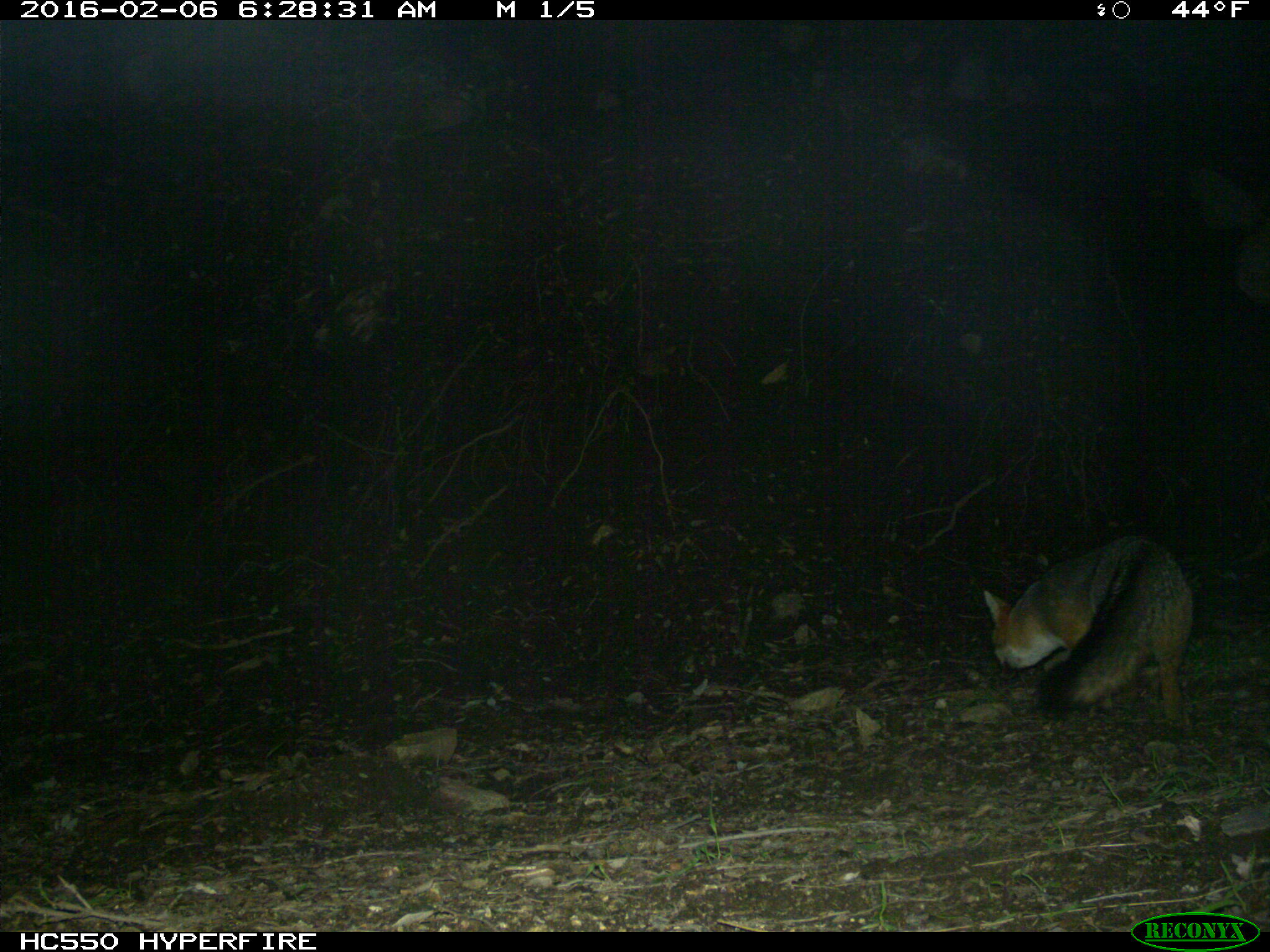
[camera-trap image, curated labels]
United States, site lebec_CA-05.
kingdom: Animalia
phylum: Chordata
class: Mammalia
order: Carnivora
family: Canidae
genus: Urocyon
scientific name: Urocyon cinereoargenteus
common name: gray fox